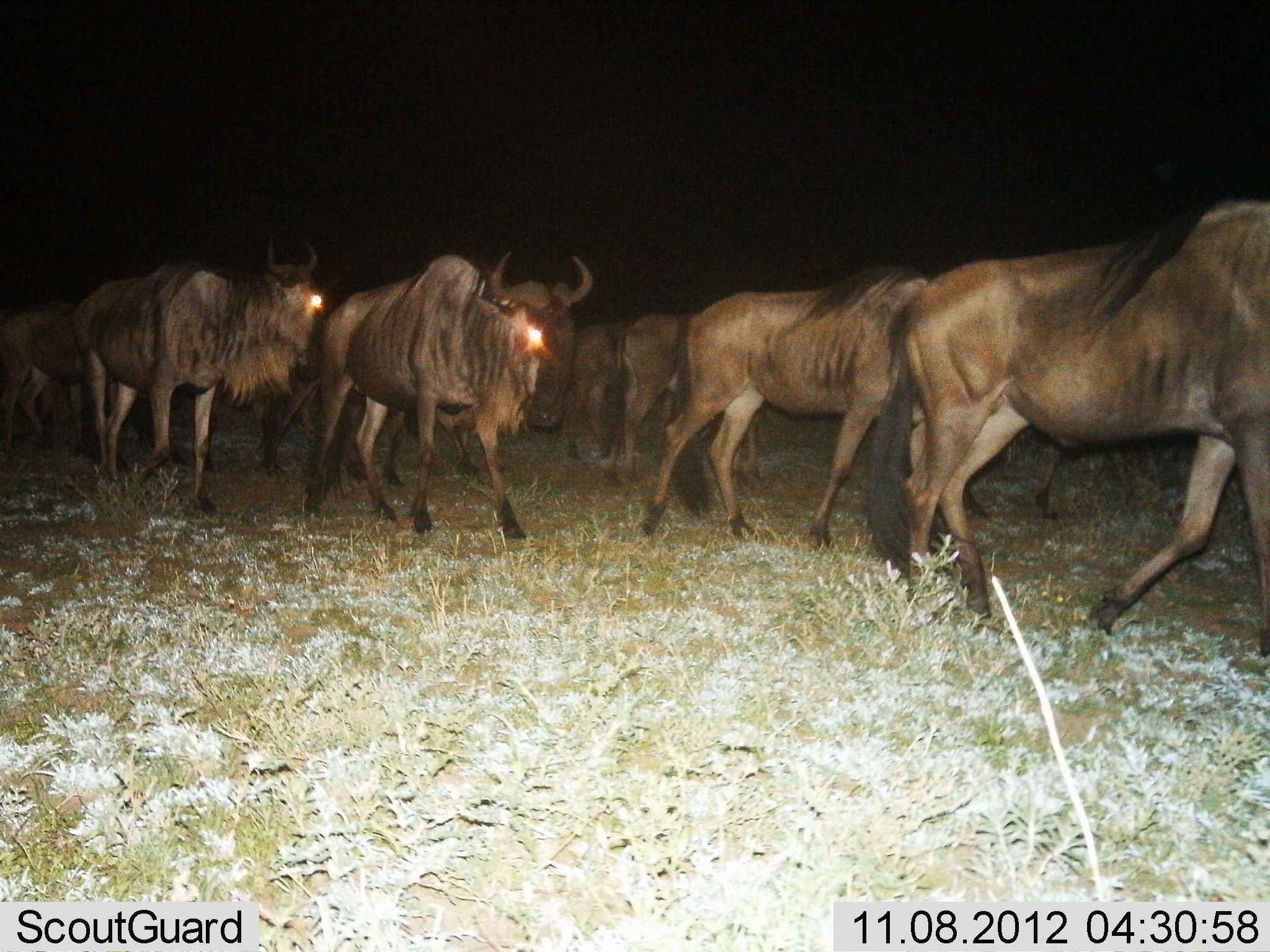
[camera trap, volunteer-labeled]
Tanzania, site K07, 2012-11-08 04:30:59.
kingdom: Animalia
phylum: Chordata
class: Mammalia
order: Artiodactyla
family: Bovidae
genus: Connochaetes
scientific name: Connochaetes taurinus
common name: blue wildebeest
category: wildebeest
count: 8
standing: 10%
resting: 0%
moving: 90%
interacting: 0%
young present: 0%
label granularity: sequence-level